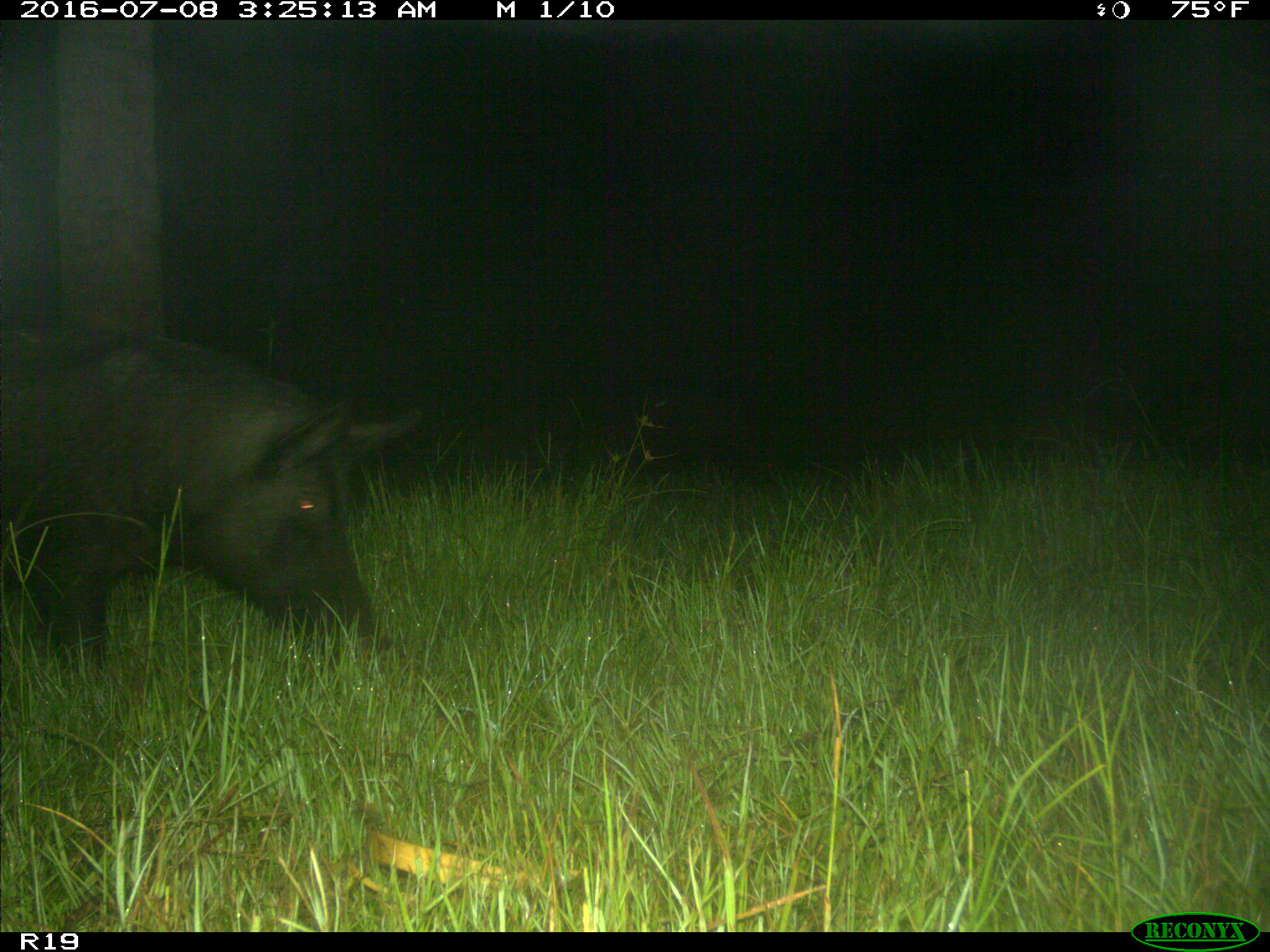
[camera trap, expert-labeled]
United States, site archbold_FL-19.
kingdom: Animalia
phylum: Chordata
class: Mammalia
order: Artiodactyla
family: Suidae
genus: Sus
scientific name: Sus scrofa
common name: wild boar